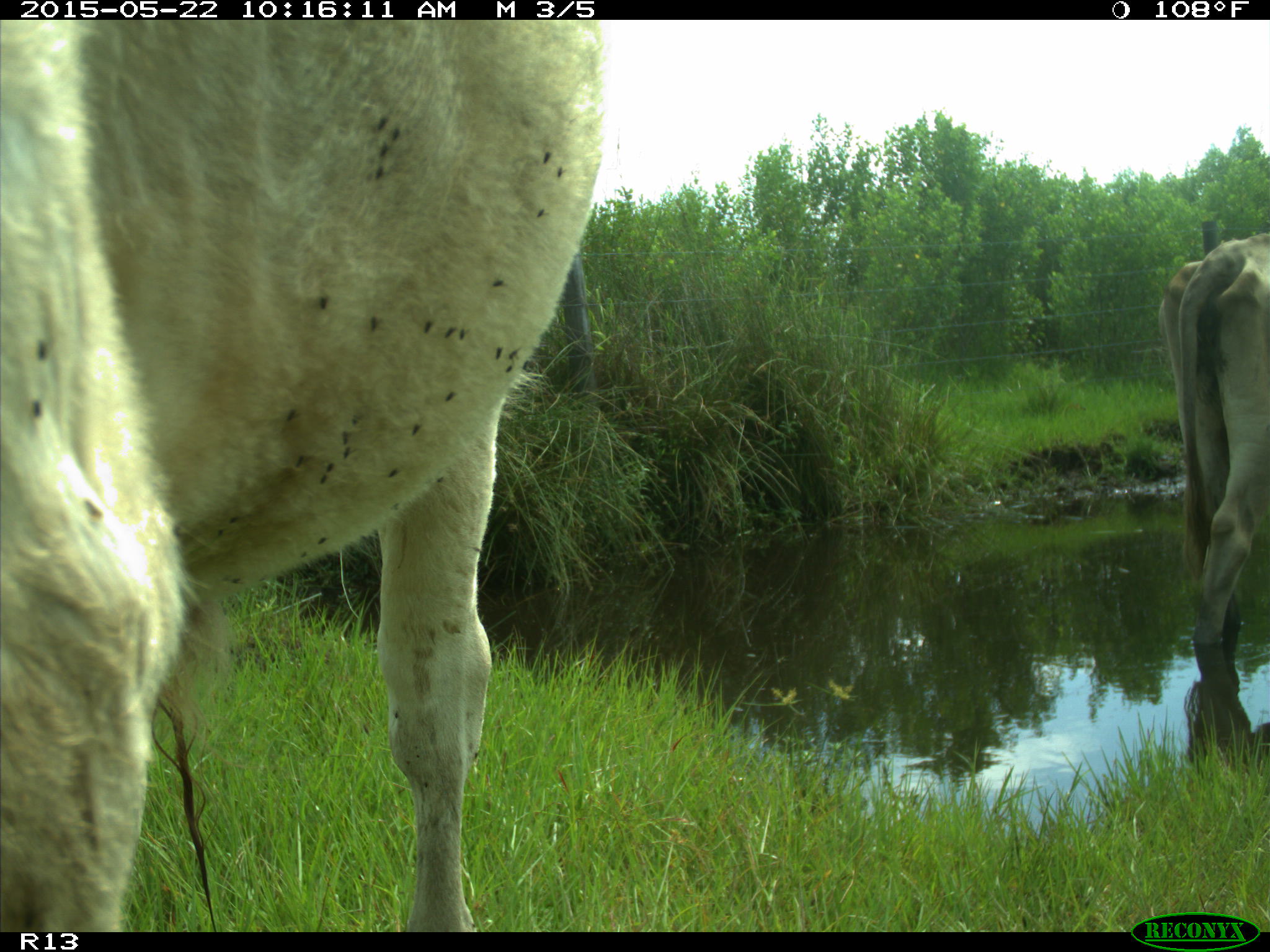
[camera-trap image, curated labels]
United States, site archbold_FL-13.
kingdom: Animalia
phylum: Chordata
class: Mammalia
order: Artiodactyla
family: Bovidae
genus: Bos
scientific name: Bos taurus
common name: domestic cow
Bos taurus (domestic cow).